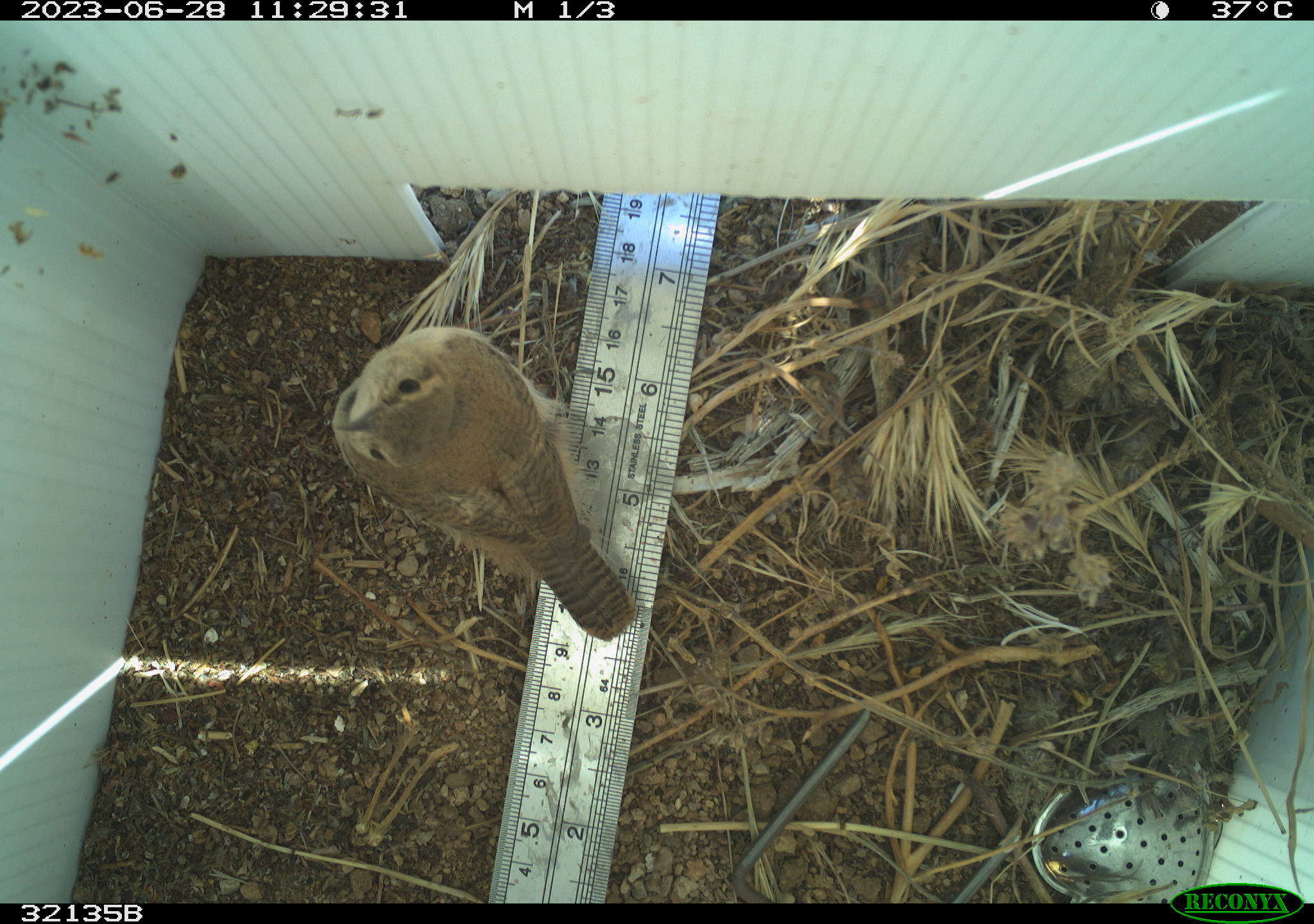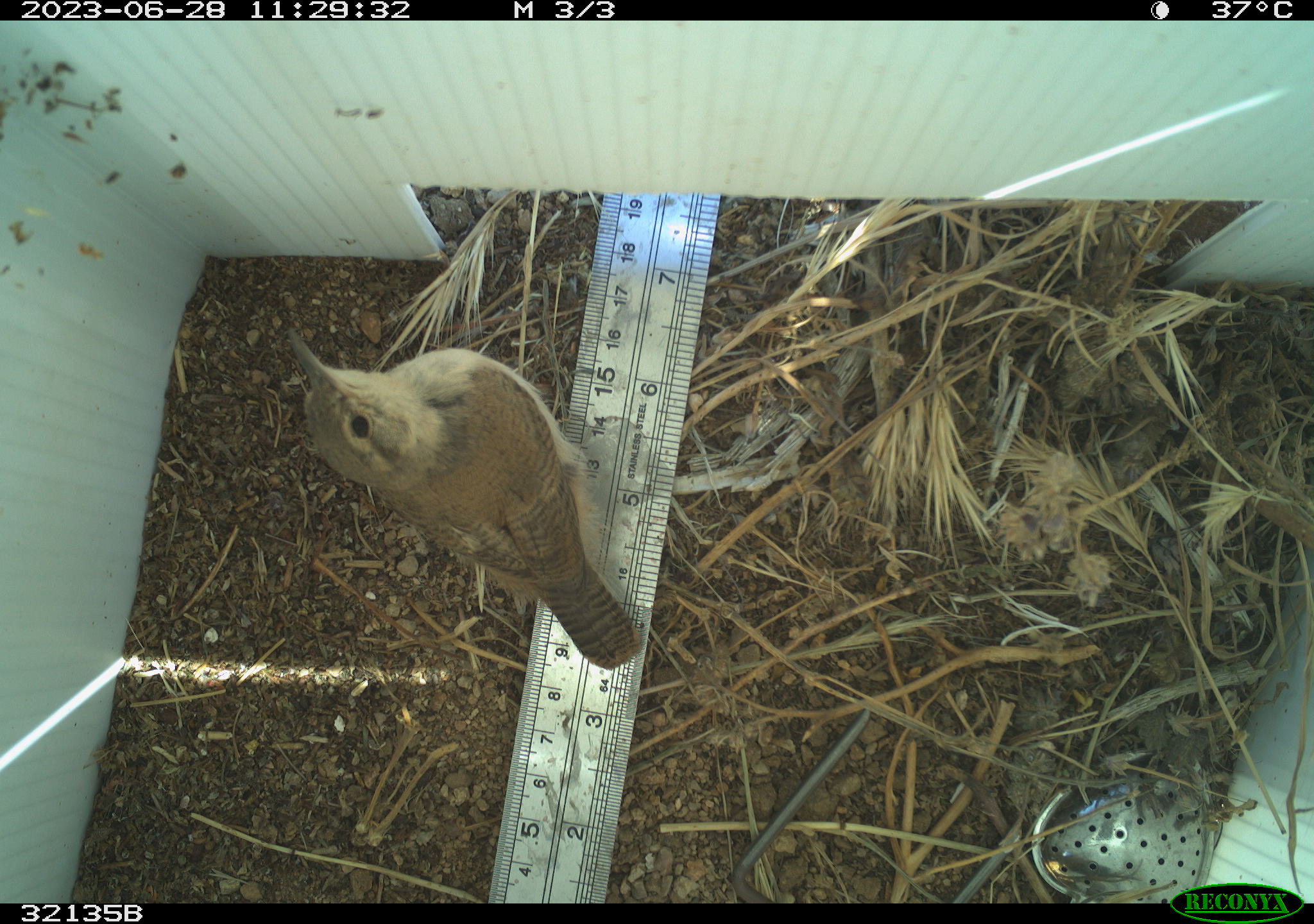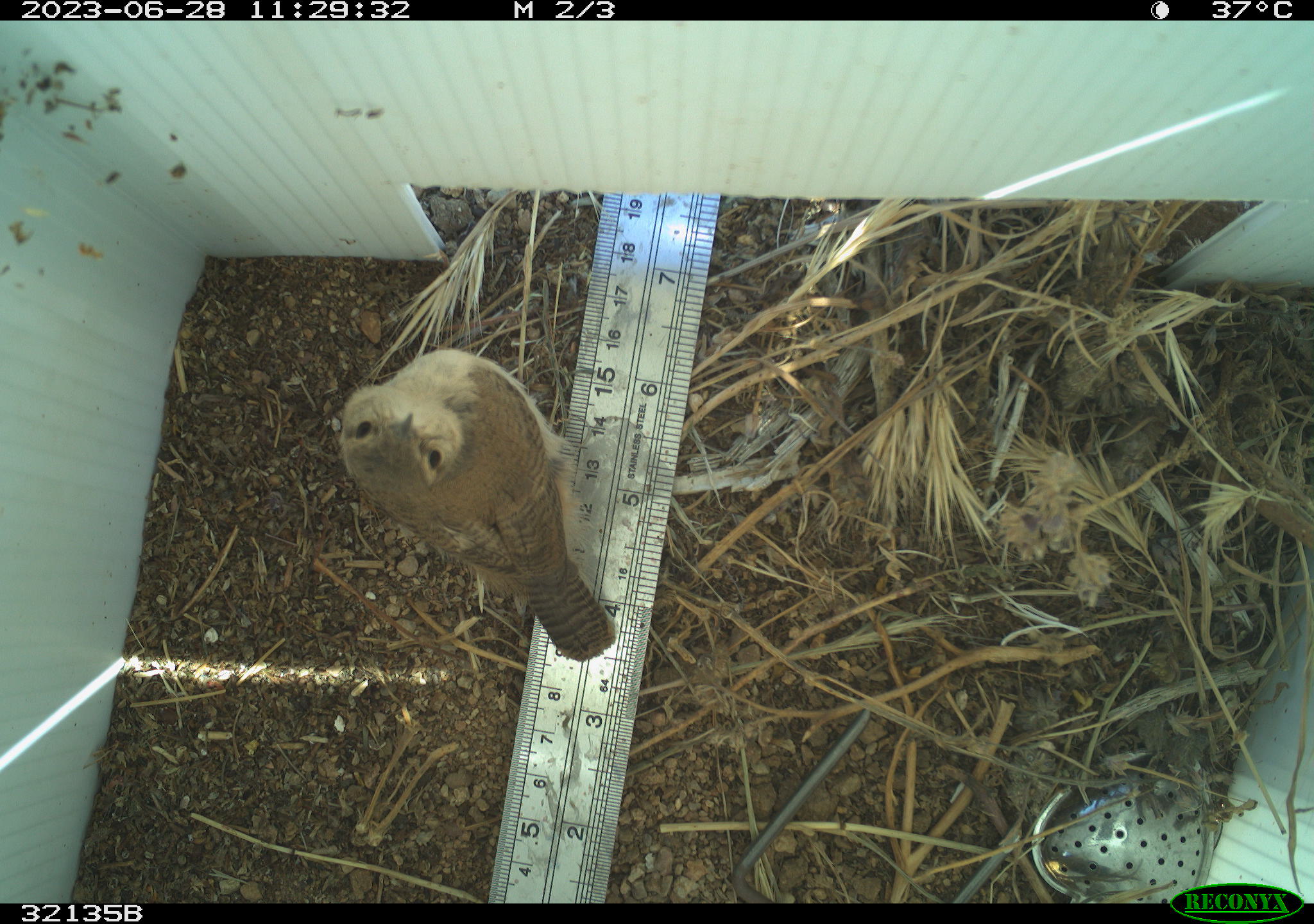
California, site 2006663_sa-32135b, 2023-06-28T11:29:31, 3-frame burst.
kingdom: Animalia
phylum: Chordata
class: Aves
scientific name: Aves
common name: bird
Bird (Aves).